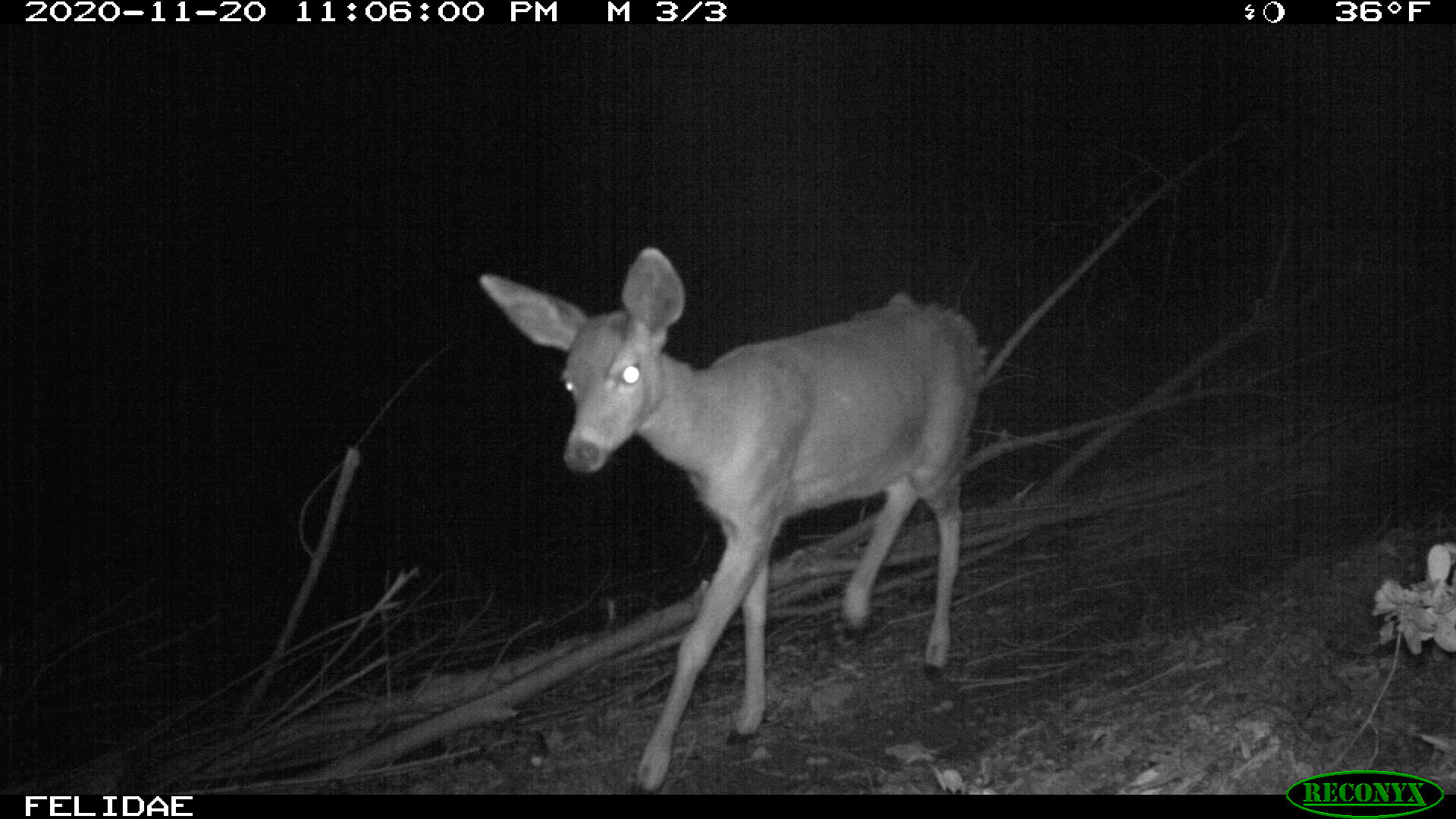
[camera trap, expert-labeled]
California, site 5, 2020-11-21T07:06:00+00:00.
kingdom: Animalia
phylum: Chordata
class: Mammalia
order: Artiodactyla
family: Cervidae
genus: Odocoileus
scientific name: Odocoileus hemionus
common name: mule deer